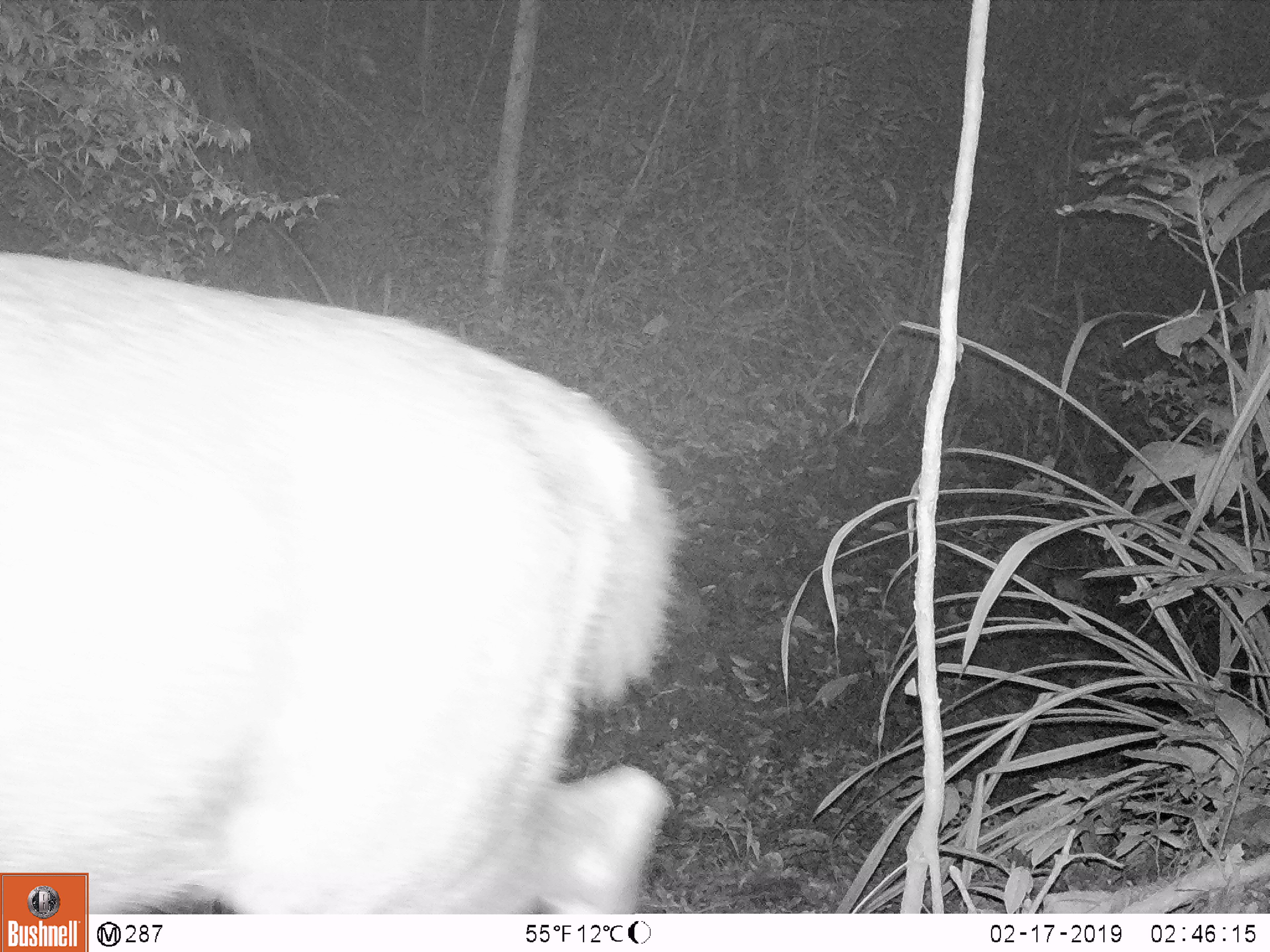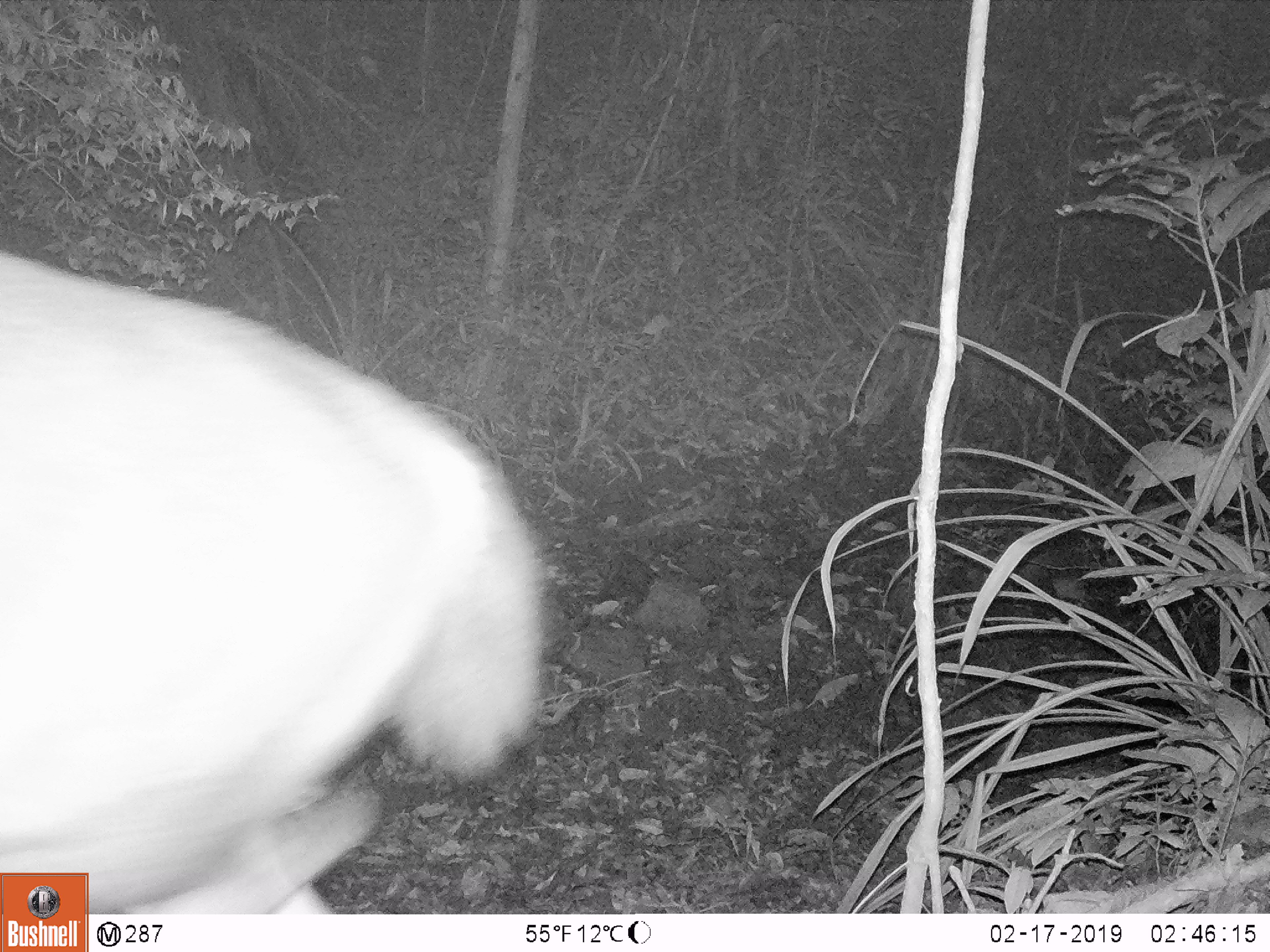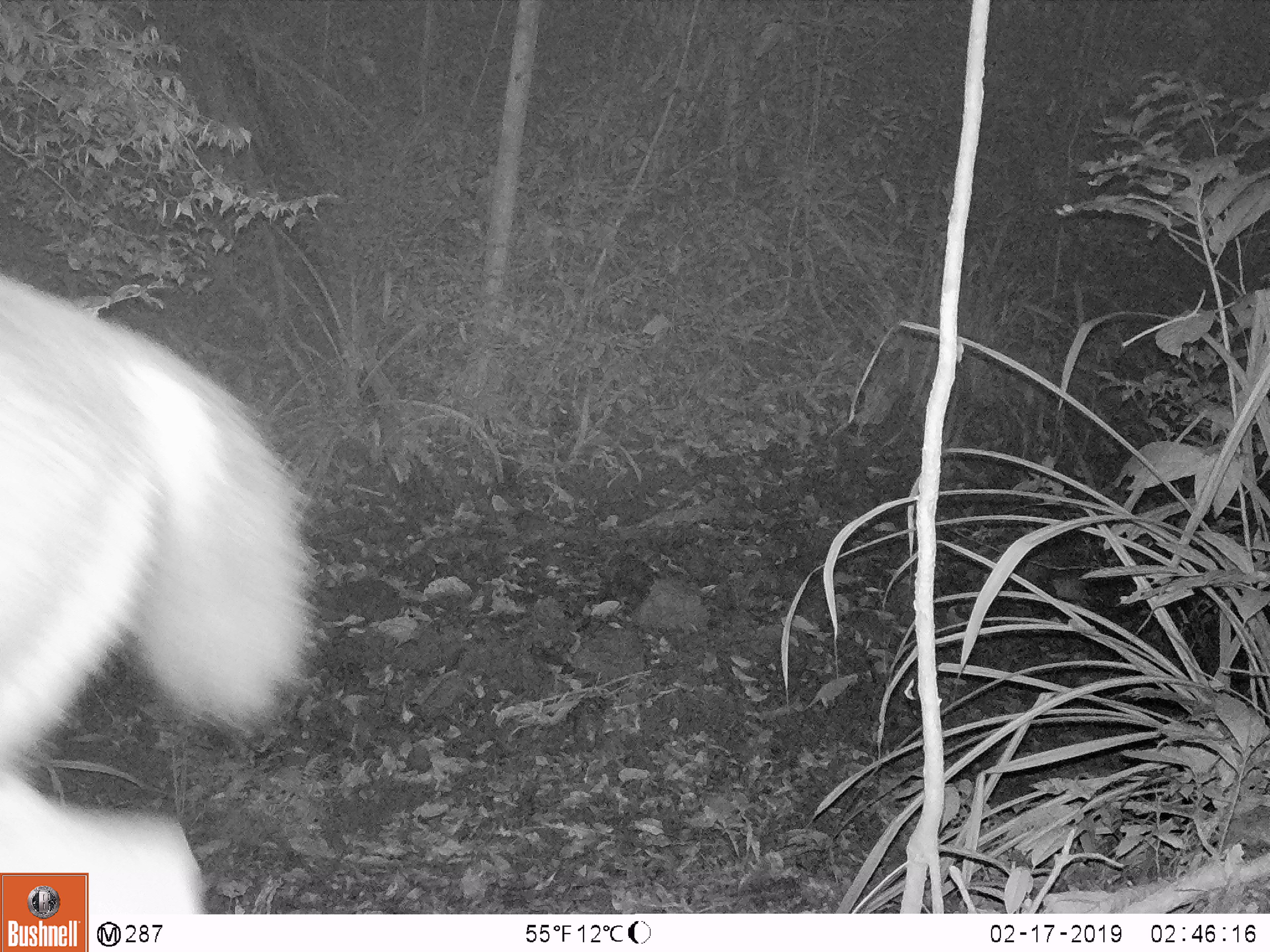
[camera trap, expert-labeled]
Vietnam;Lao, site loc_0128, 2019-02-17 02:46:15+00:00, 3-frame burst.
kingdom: Animalia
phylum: Chordata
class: Mammalia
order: Artiodactyla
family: Cervidae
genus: Rusa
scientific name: Rusa unicolor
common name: sambar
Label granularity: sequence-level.